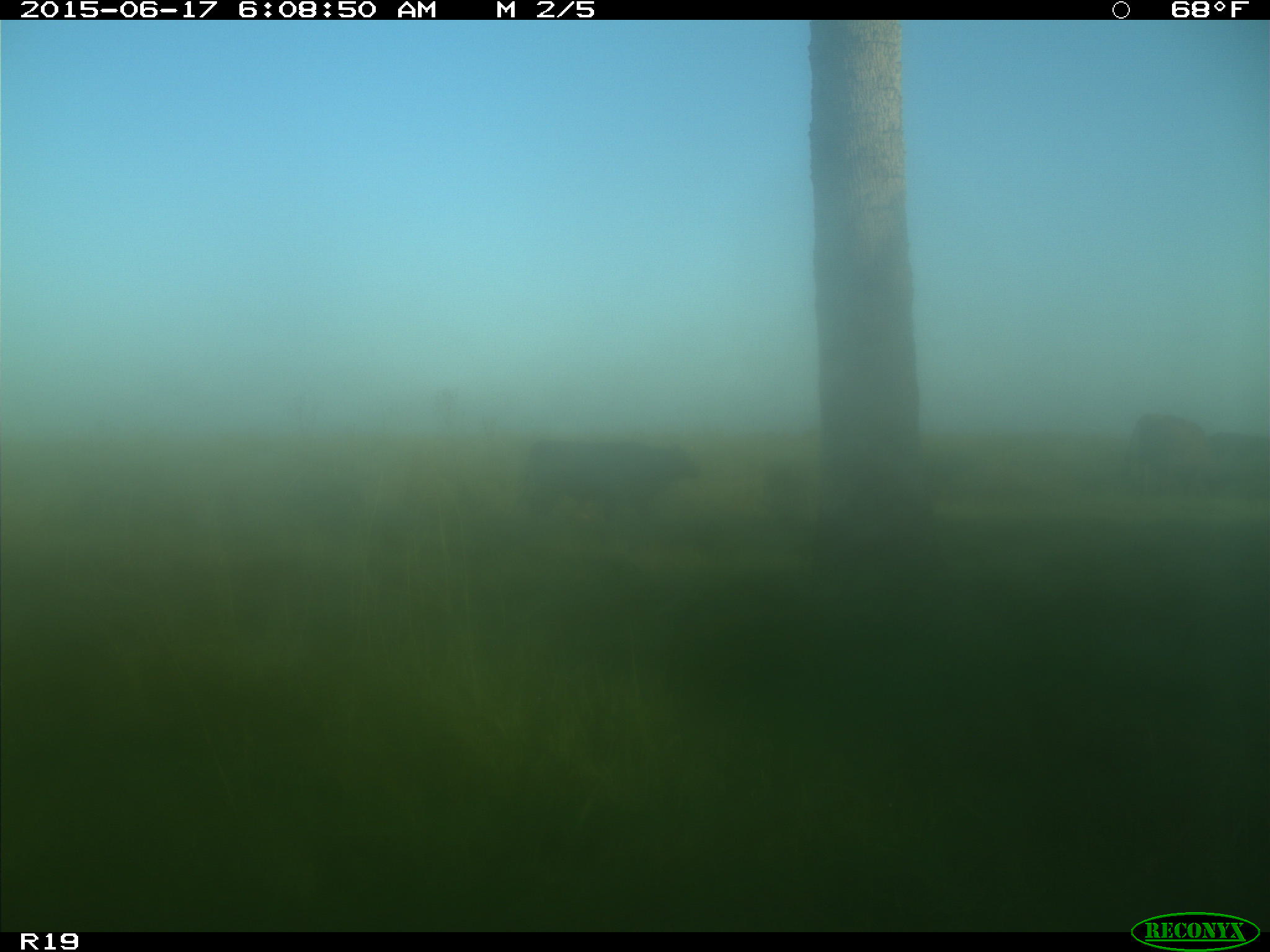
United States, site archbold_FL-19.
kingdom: Animalia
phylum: Chordata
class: Mammalia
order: Artiodactyla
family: Bovidae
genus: Bos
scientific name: Bos taurus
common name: domestic cow